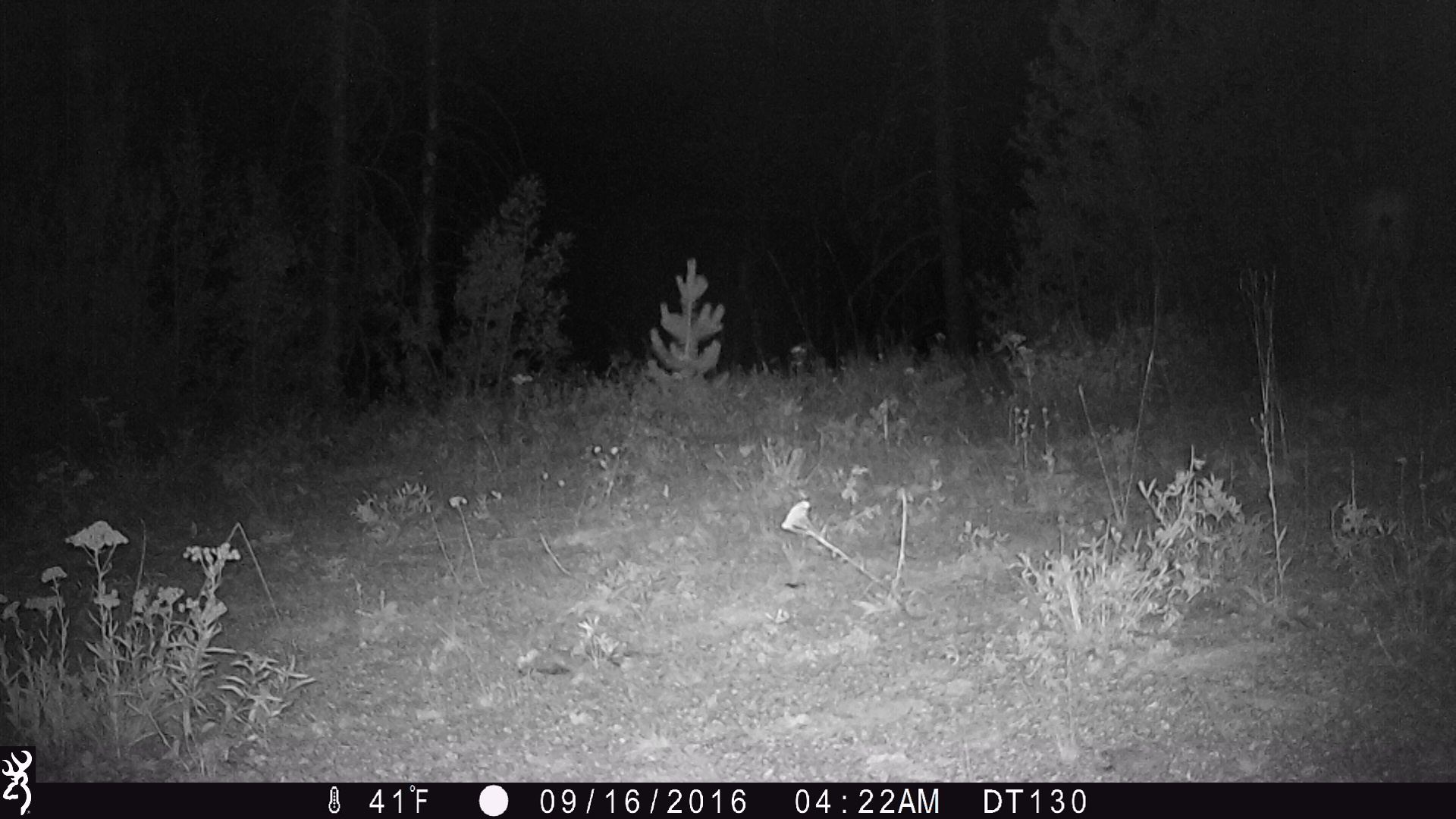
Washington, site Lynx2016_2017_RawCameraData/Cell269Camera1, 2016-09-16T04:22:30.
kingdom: Animalia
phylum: Chordata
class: Mammalia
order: Artiodactyla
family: Cervidae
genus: Odocoileus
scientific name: Odocoileus hemionus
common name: mule deer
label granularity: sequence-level